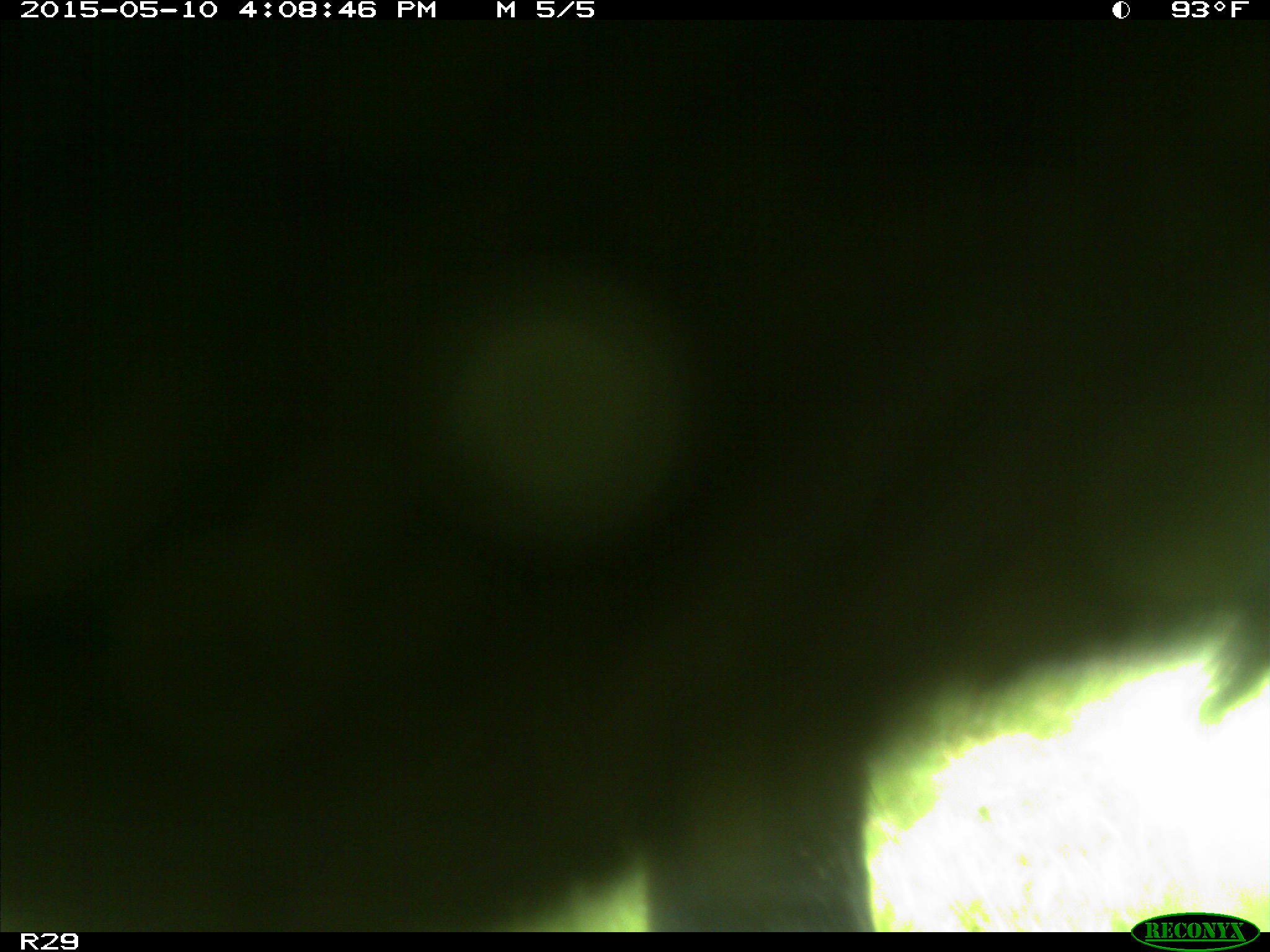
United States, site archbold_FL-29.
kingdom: Animalia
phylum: Chordata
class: Mammalia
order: Artiodactyla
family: Bovidae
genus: Bos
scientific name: Bos taurus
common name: domestic cow